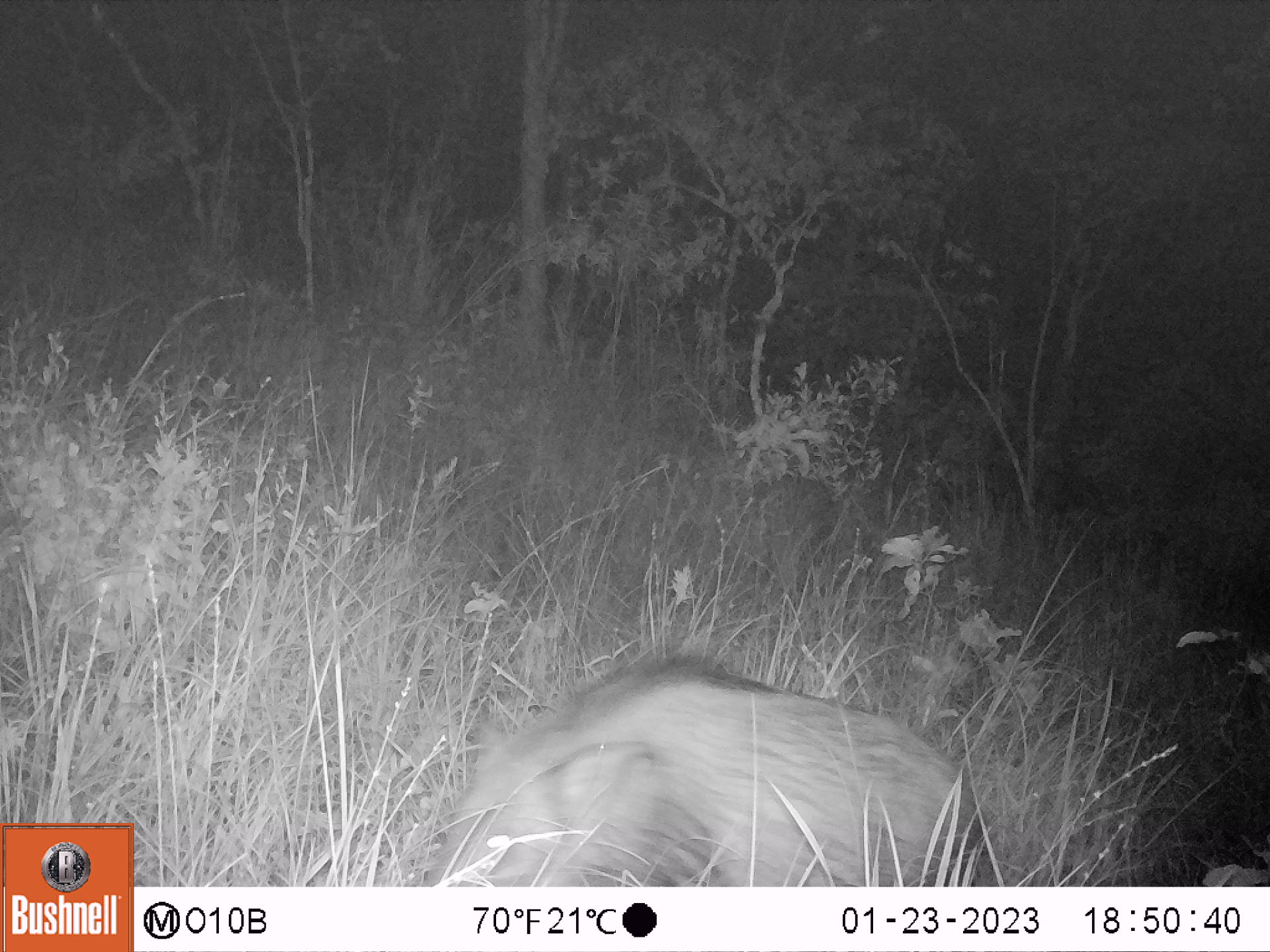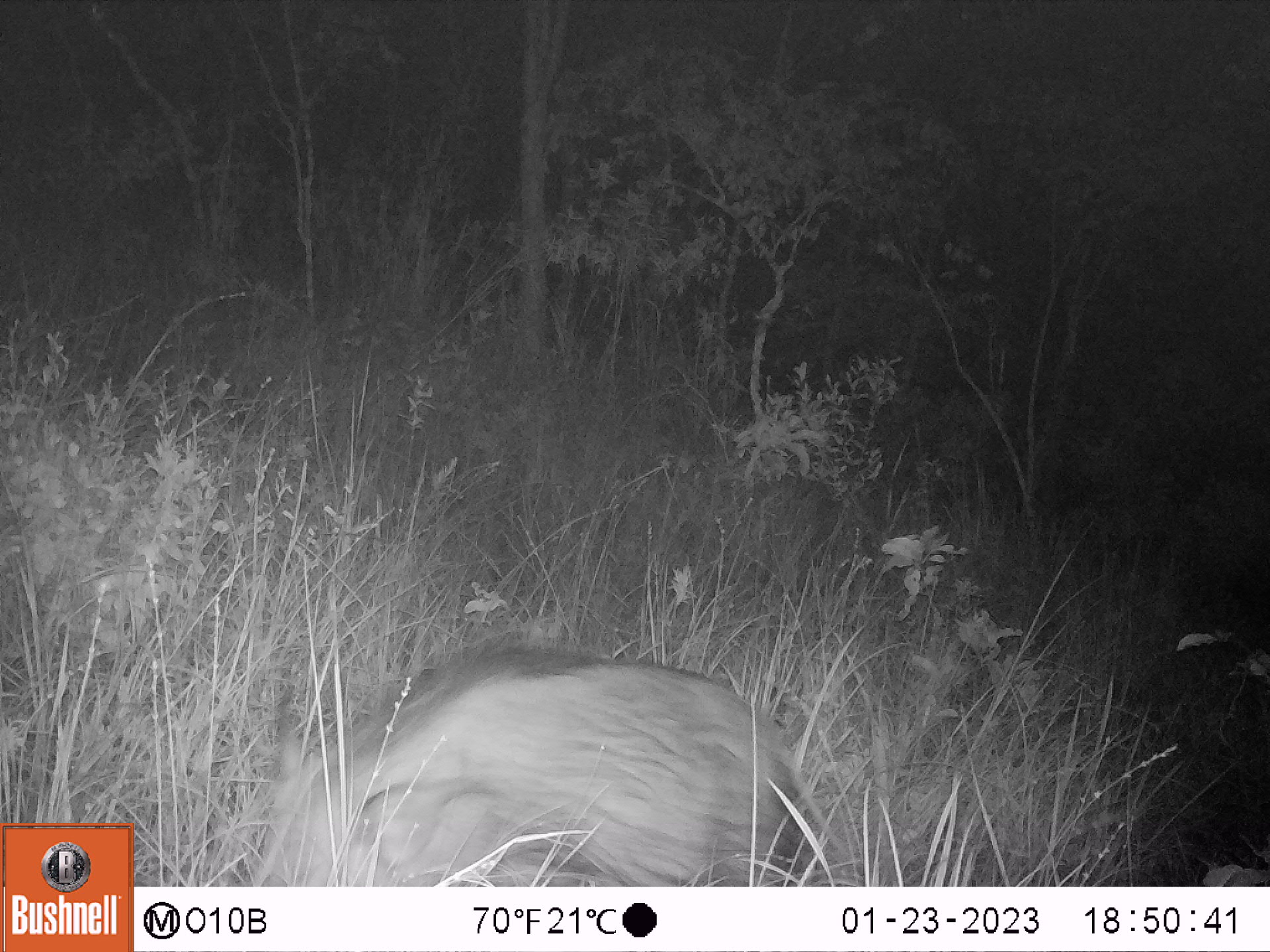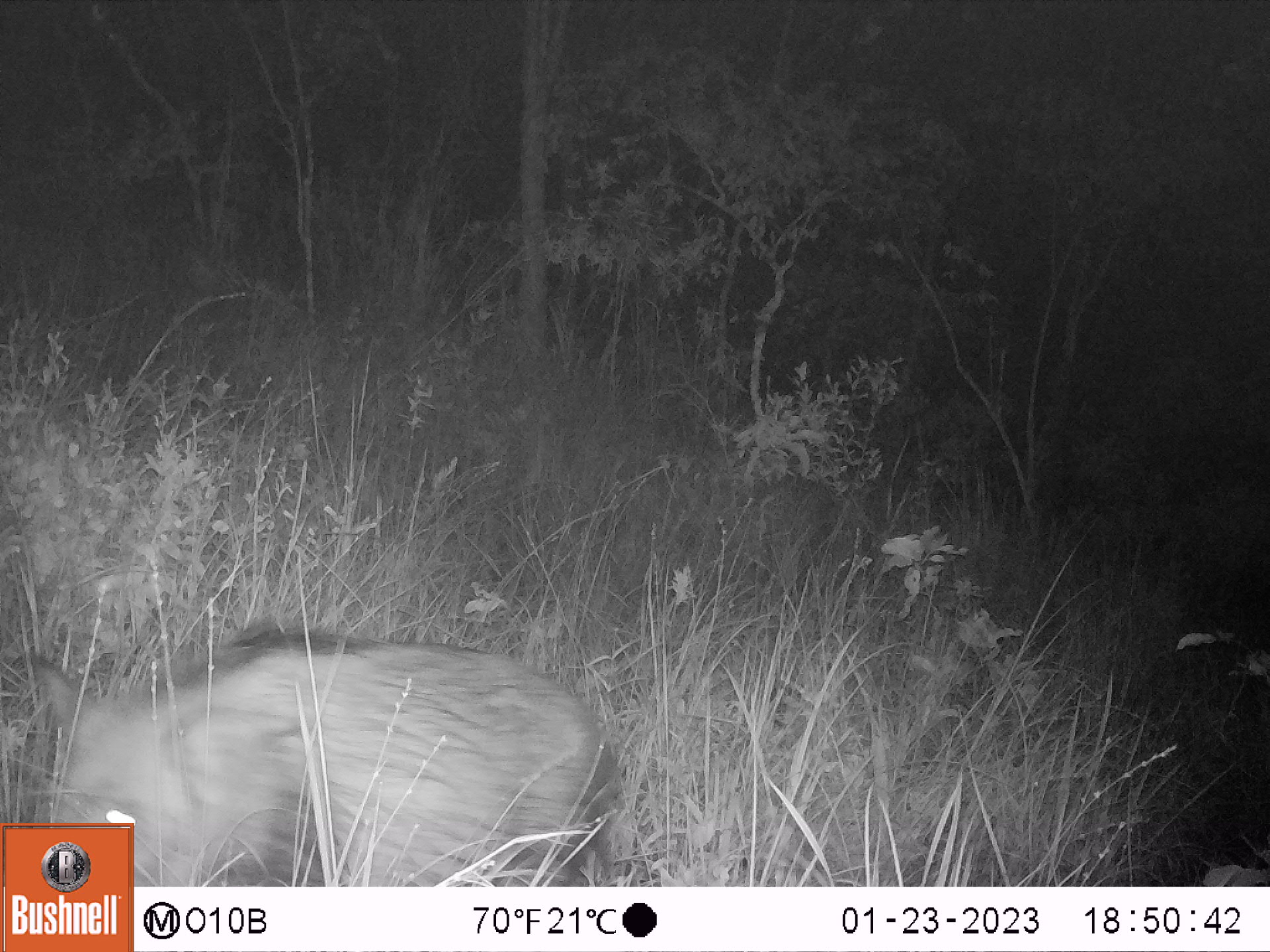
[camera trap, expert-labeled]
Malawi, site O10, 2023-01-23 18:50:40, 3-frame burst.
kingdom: Animalia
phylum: Chordata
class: Mammalia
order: Artiodactyla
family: Suidae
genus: Potamochoerus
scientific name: Potamochoerus larvatus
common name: bushpig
Bushpig (Potamochoerus larvatus), count 1.